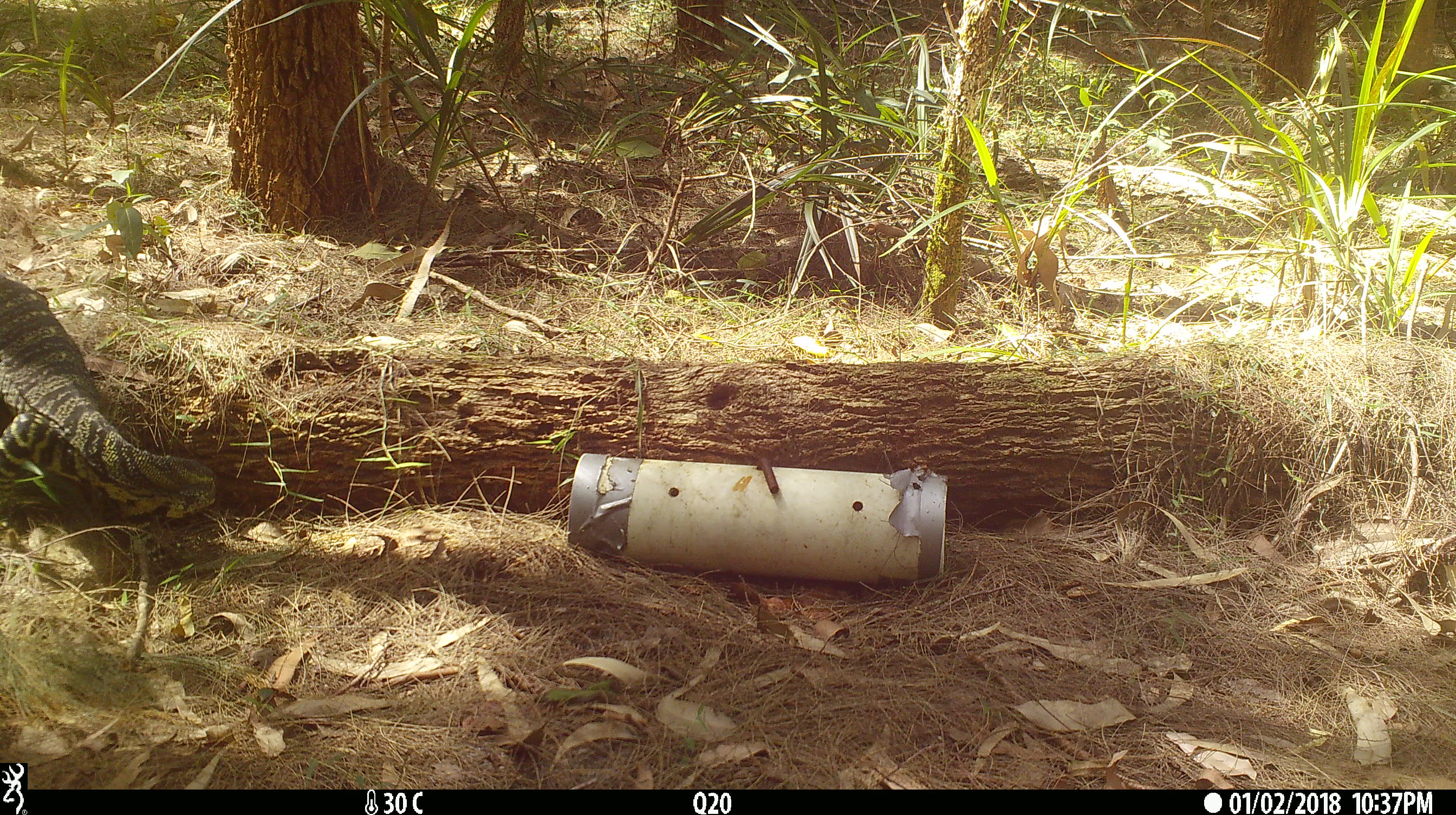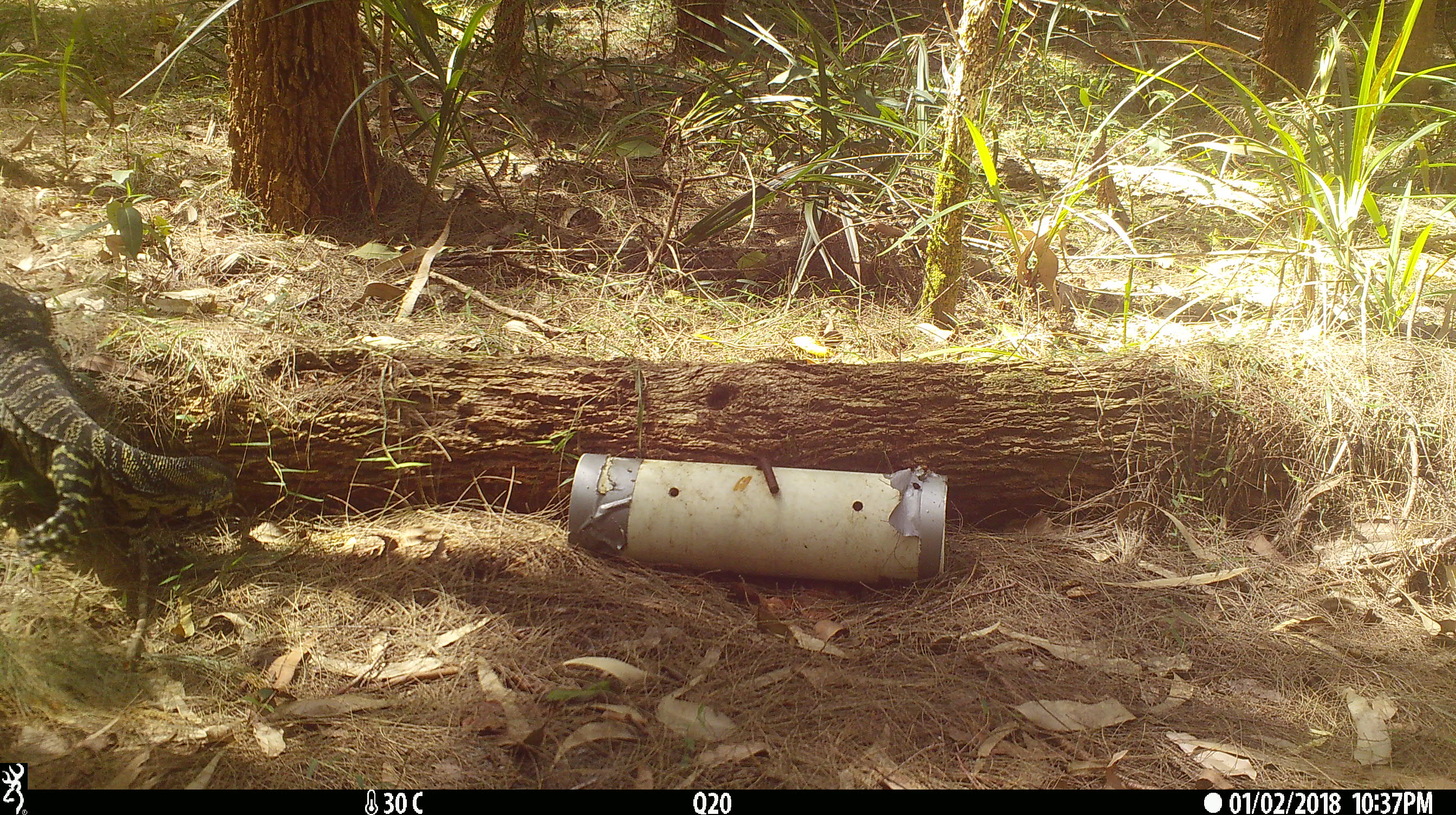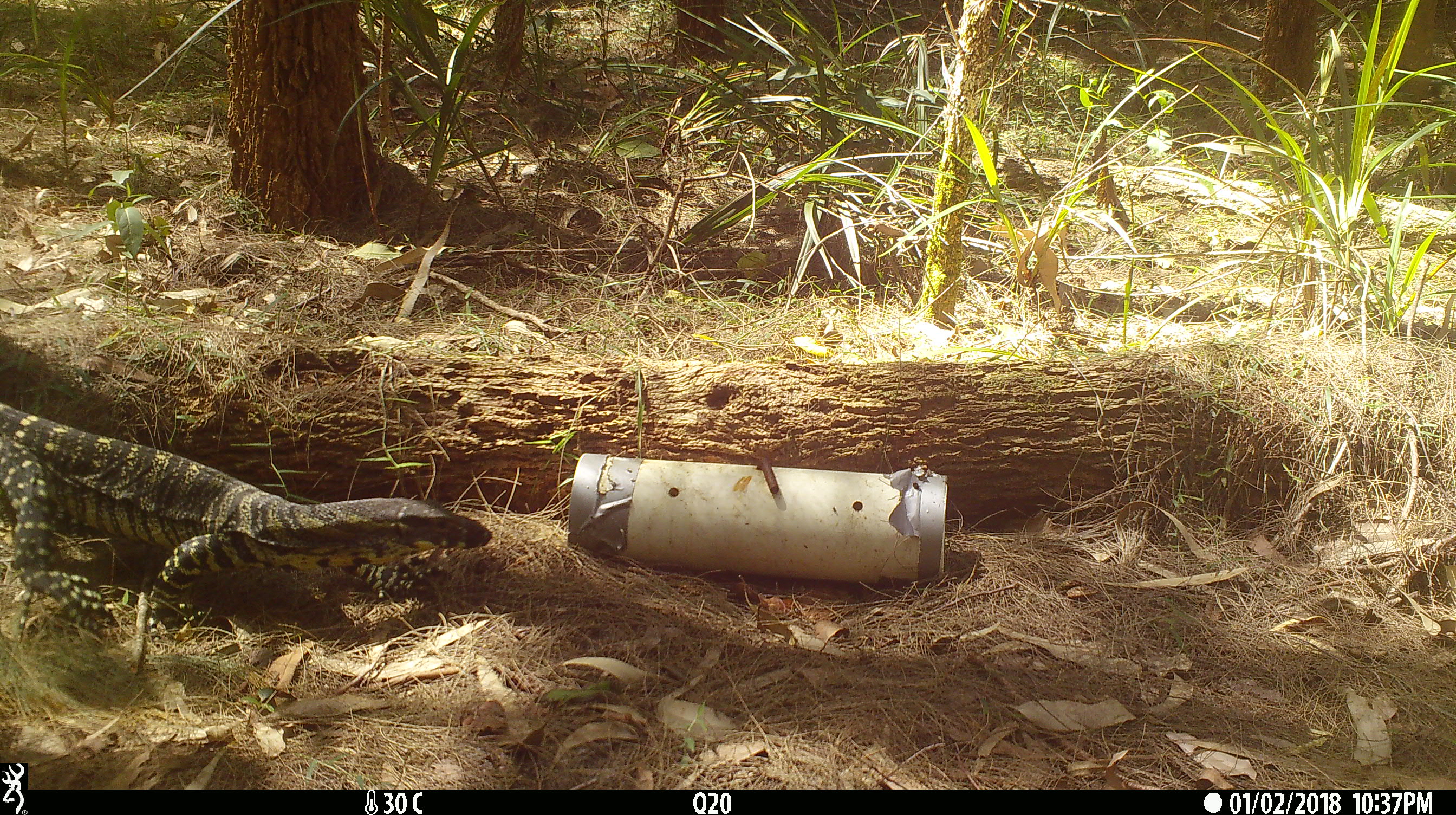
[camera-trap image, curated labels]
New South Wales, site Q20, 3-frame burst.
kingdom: Animalia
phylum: Chordata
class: Reptilia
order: Squamata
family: Varanidae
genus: Varanus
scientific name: Varanus varius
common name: lace monitor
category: goanna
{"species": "goanna (lace monitor) (Varanus varius)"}